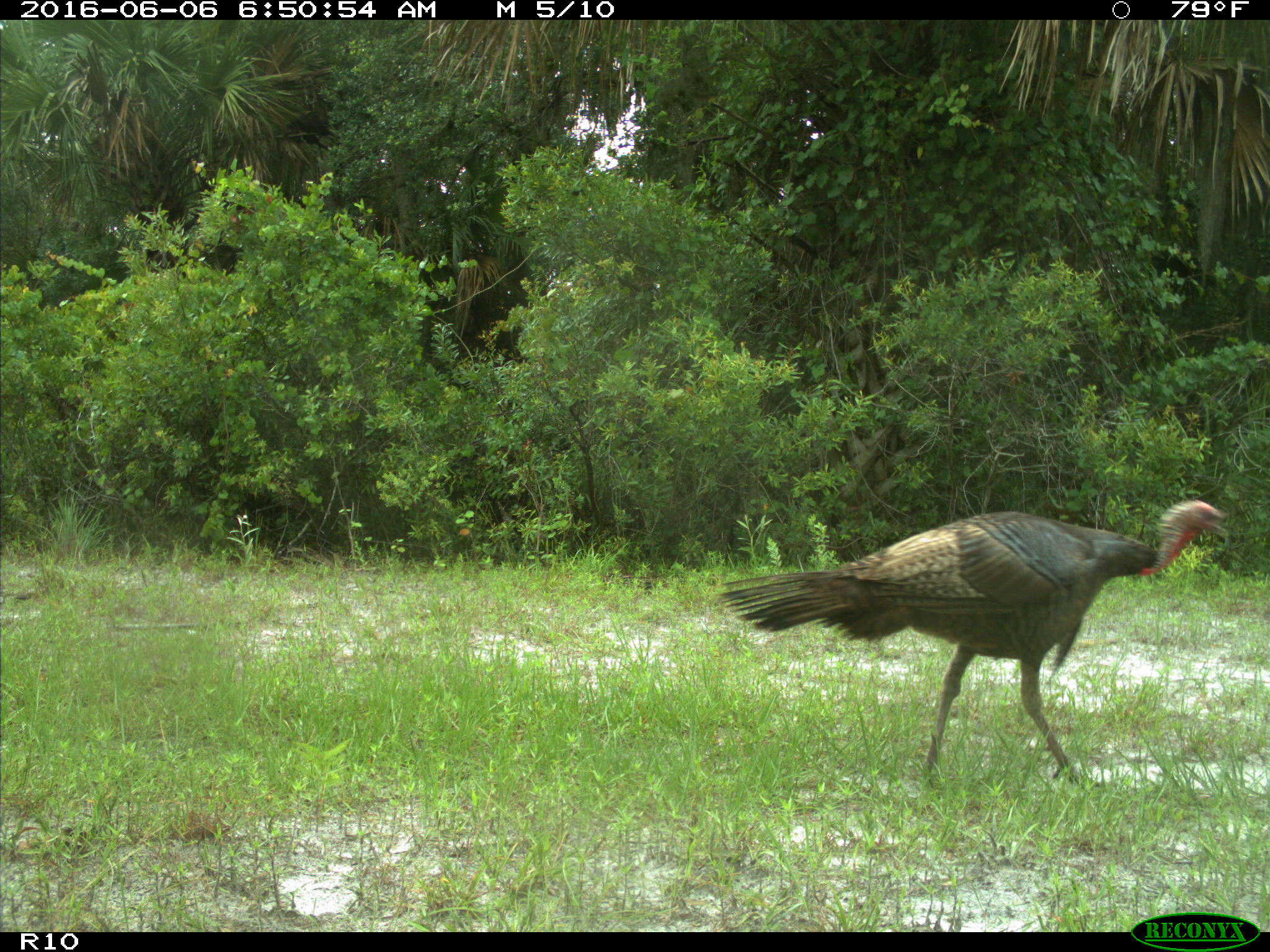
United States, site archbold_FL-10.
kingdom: Animalia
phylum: Chordata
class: Aves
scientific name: Aves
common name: birds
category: unidentified bird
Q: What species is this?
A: Unidentified bird (birds) (Aves).